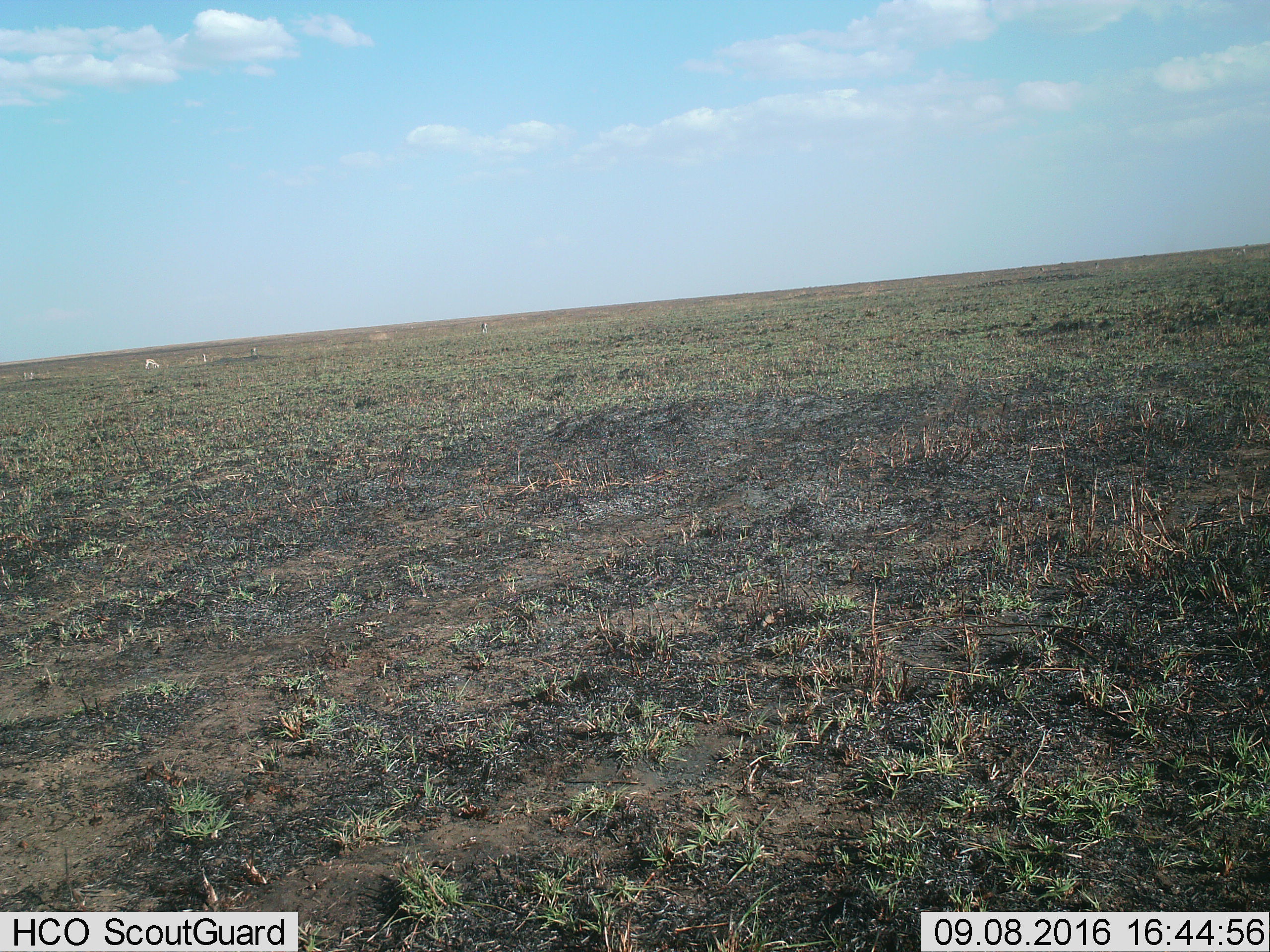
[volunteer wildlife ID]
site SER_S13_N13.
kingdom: Animalia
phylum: Chordata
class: Mammalia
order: Artiodactyla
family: Bovidae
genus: Eudorcas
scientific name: Eudorcas thomsonii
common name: thomson's gazelle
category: gazellethomsons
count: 5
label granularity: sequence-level